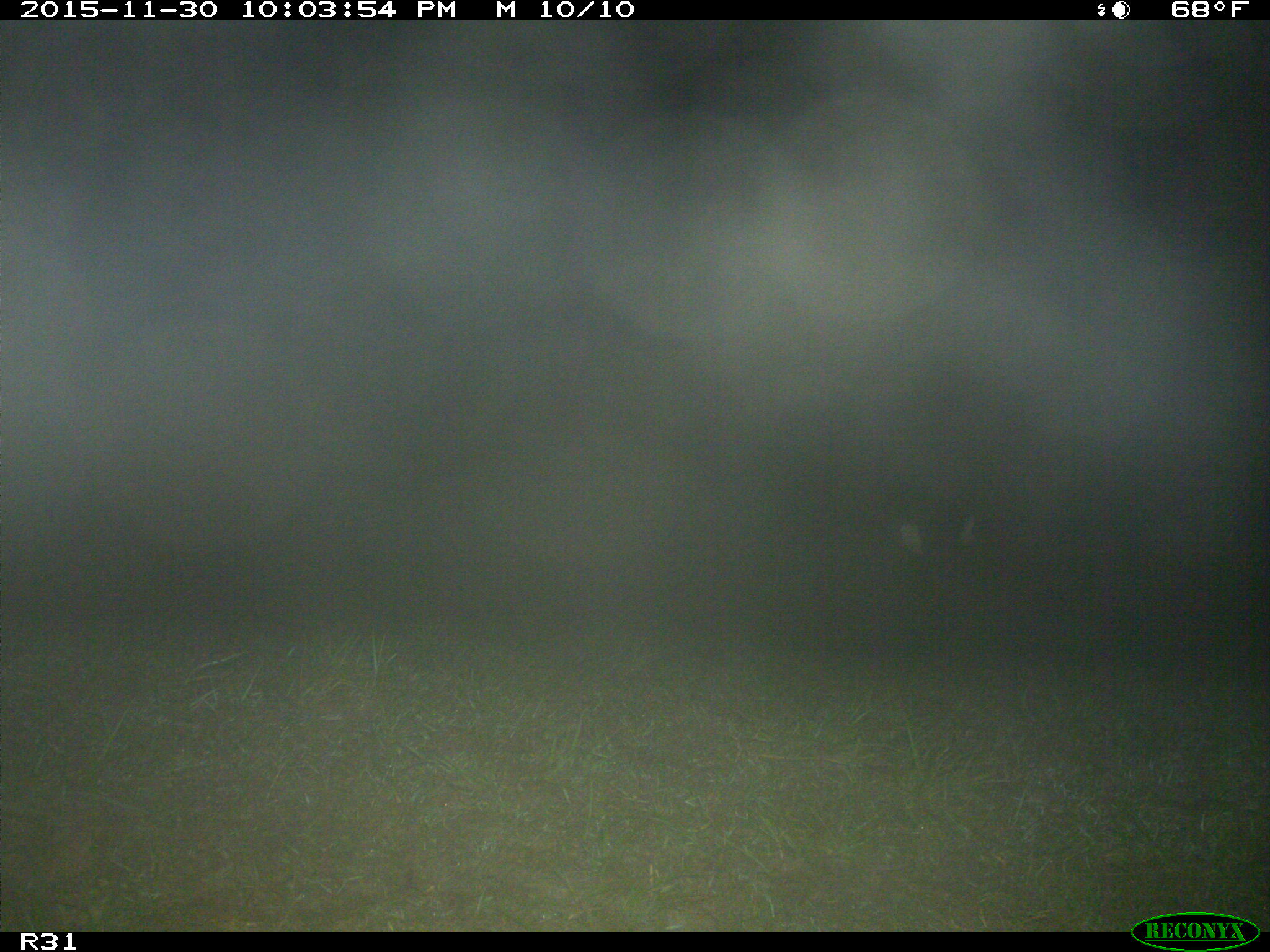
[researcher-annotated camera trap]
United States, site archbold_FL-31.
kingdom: Animalia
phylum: Chordata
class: Mammalia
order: Artiodactyla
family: Bovidae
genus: Bos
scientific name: Bos taurus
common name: domestic cow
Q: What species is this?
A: Bos taurus (domestic cow).